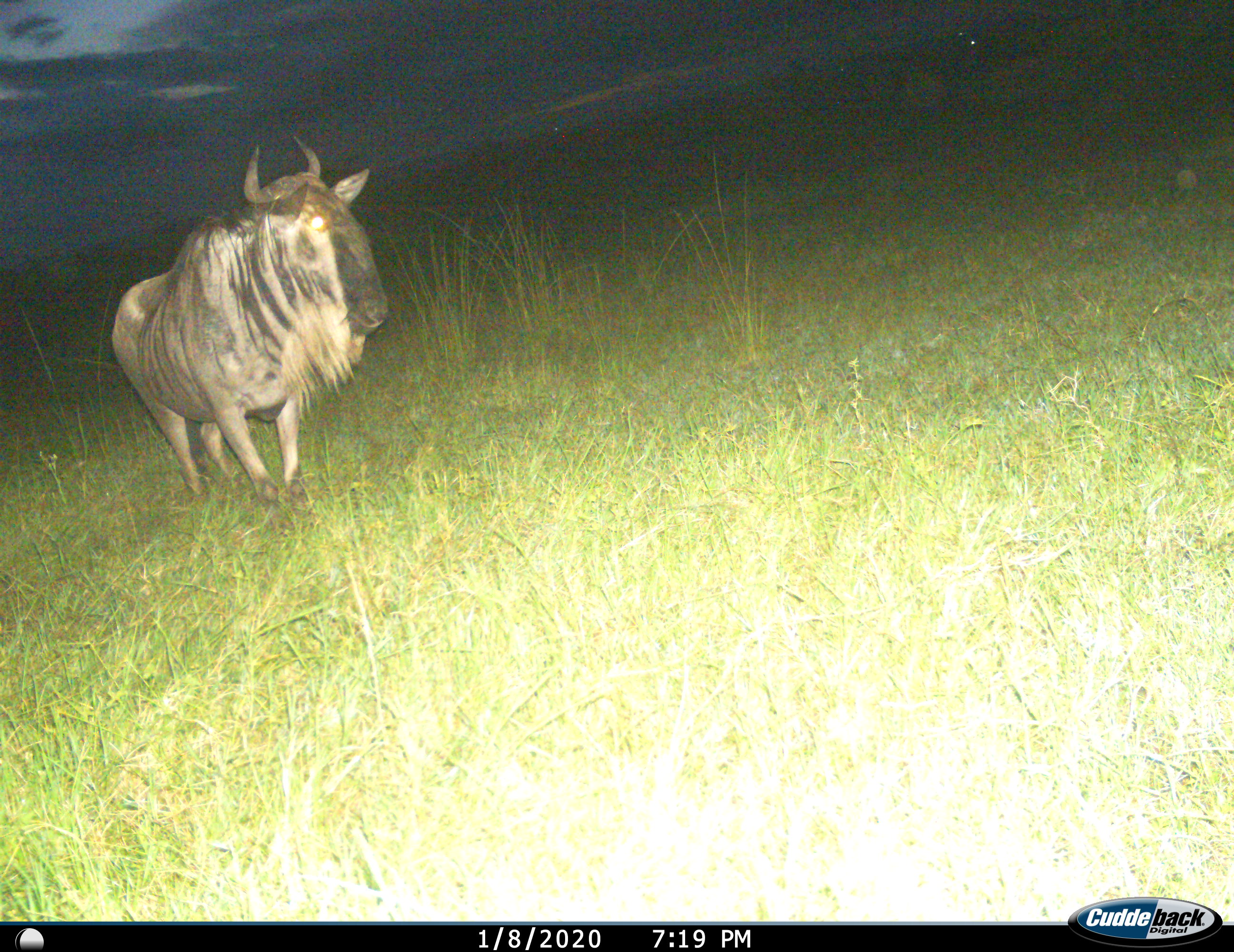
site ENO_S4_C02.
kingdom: Animalia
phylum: Chordata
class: Mammalia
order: Artiodactyla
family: Bovidae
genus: Connochaetes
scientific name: Connochaetes taurinus taurinus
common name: blue wildebeest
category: wildebeestblue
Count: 1.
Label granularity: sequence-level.